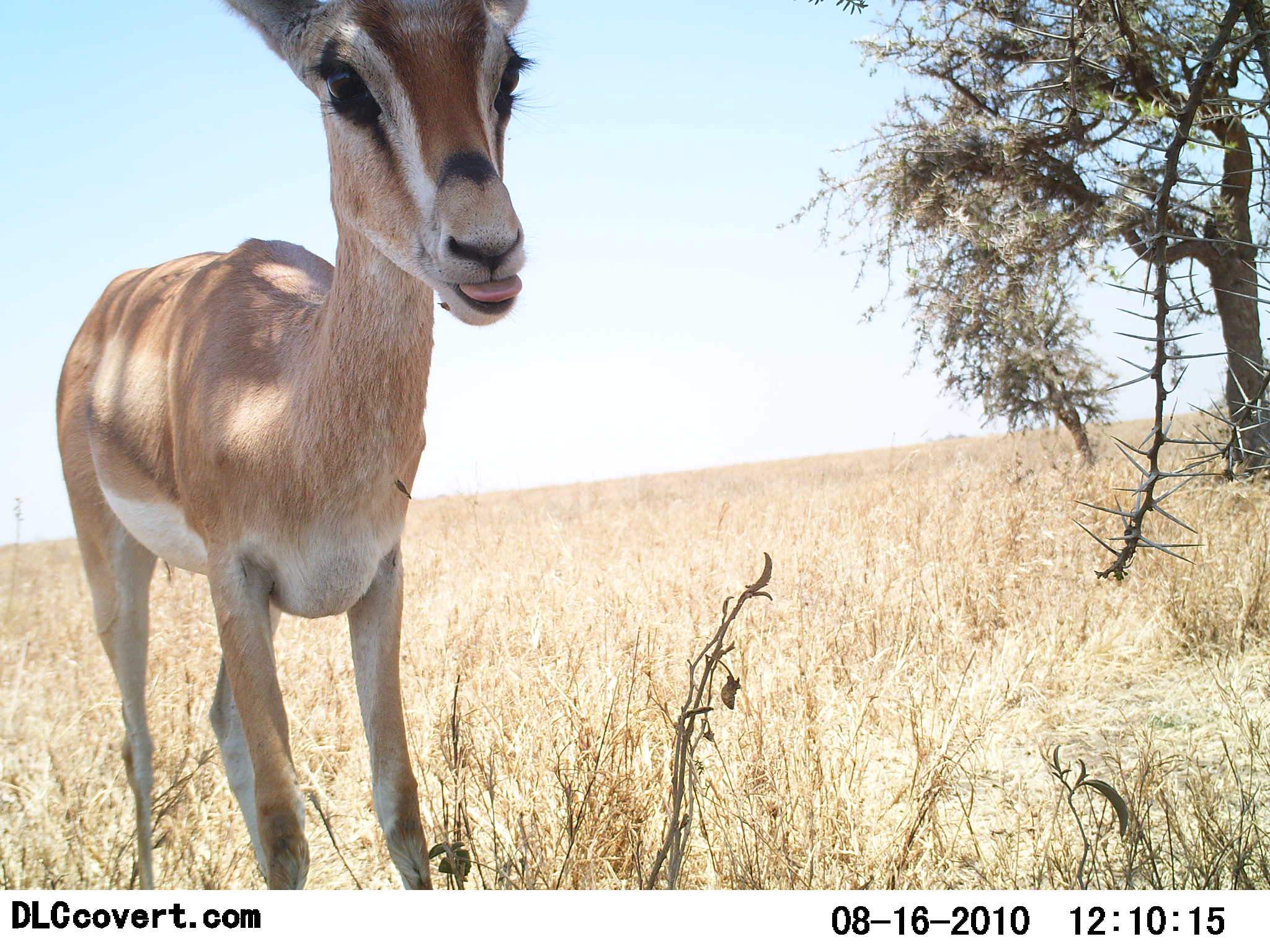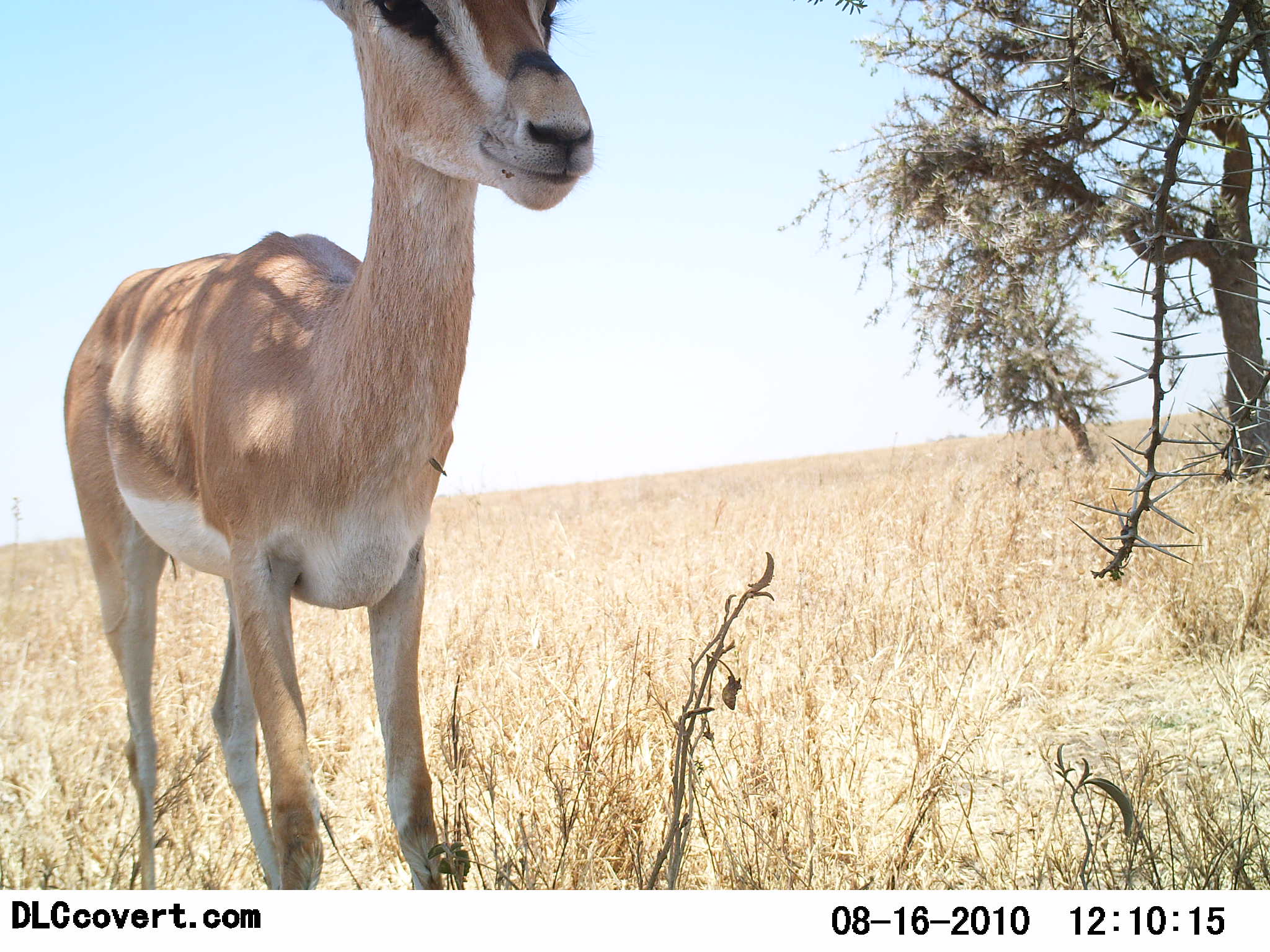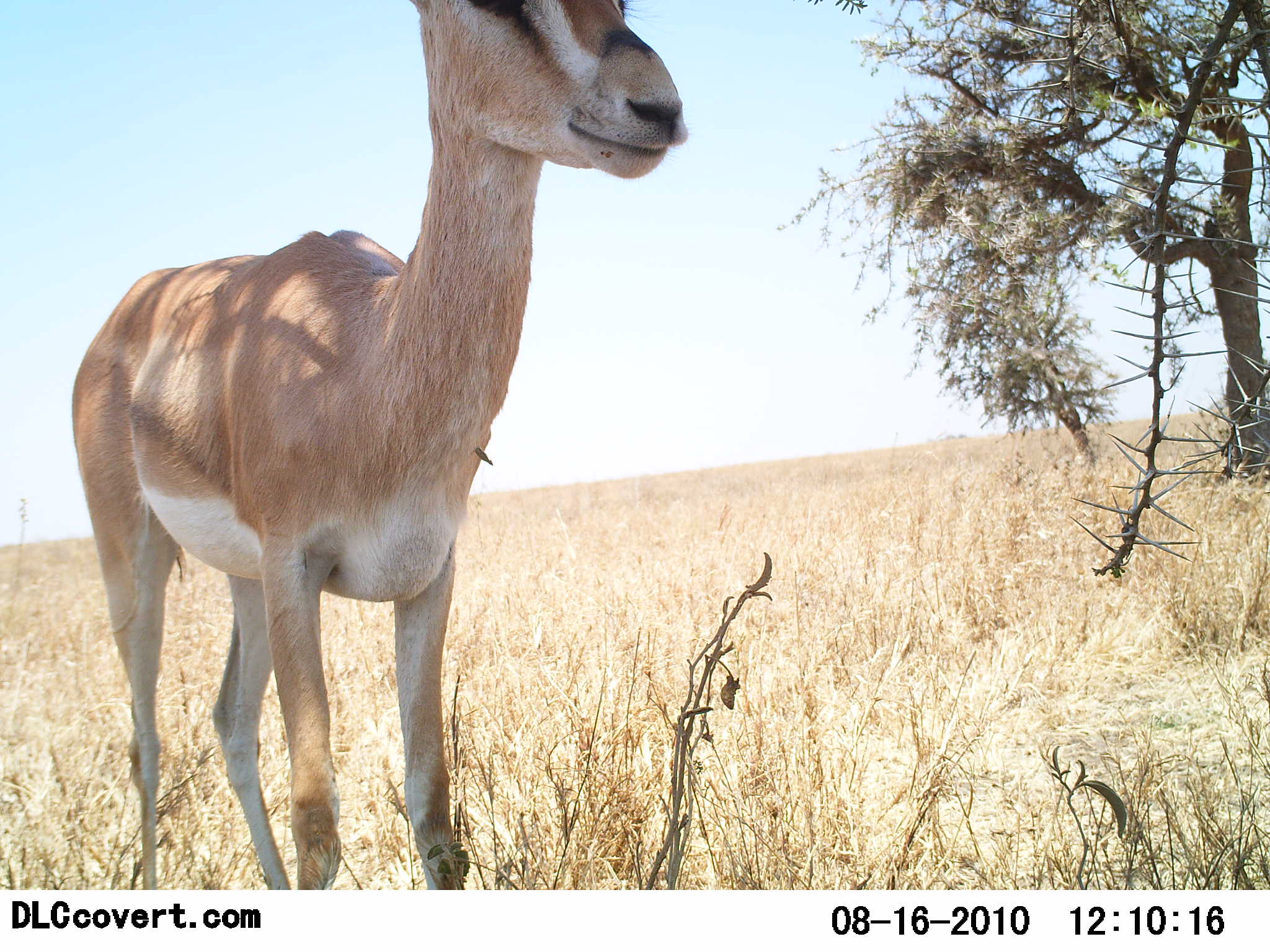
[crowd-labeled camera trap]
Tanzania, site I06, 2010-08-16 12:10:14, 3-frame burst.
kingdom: Animalia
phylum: Chordata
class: Mammalia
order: Artiodactyla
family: Bovidae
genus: Nanger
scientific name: Nanger granti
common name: grant's gazelle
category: gazellegrants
Gazellegrants (grant's gazelle) (Nanger granti), count 1. Behavior (volunteer vote fractions): standing 100%, resting 0%, moving 0%, interacting 0%. Young present (vote fraction): 0%. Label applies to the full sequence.